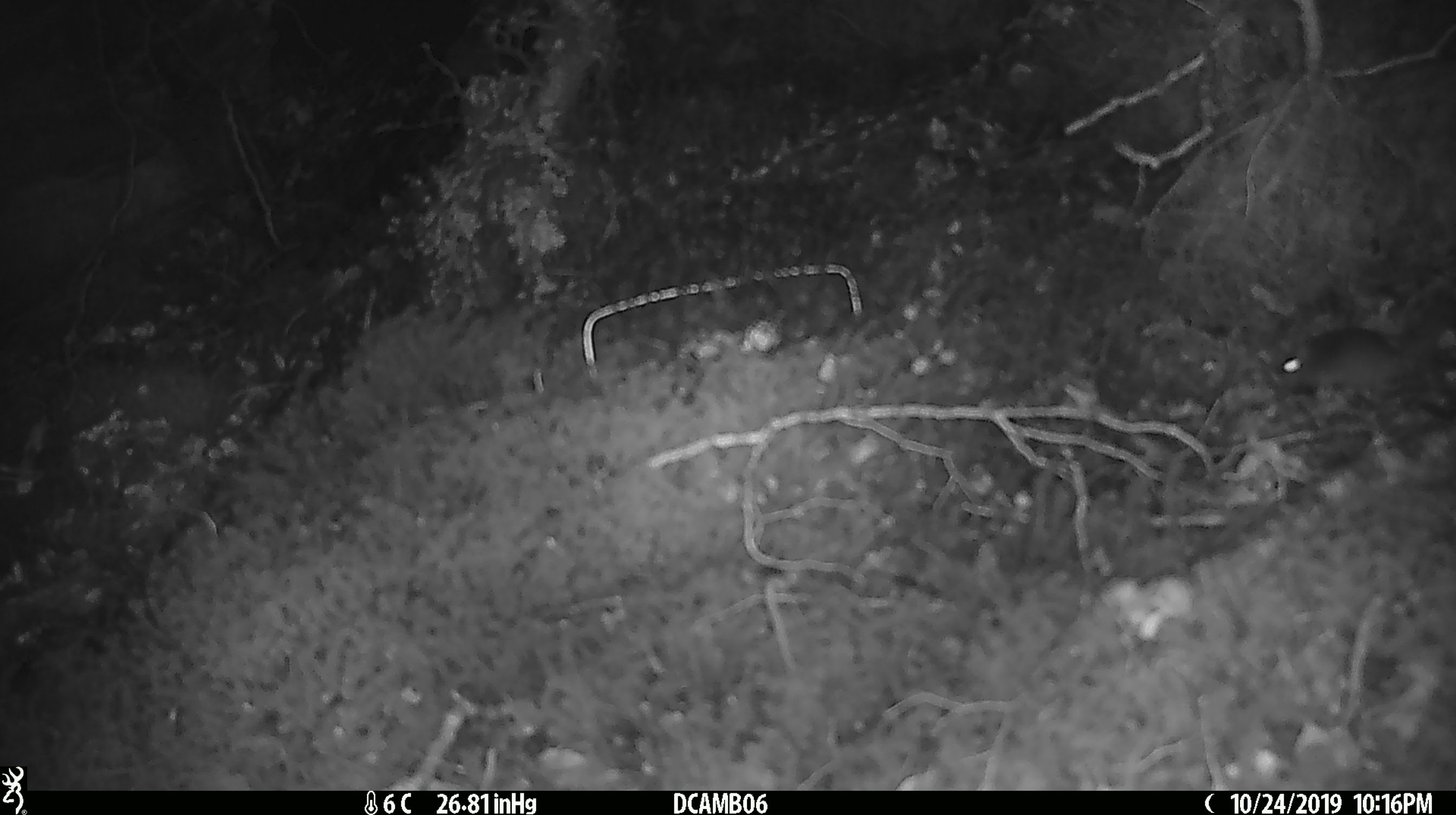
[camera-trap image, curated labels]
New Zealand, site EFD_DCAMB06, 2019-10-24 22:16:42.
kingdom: Animalia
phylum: Chordata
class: Mammalia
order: Rodentia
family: Muridae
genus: Mus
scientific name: Mus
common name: mouse